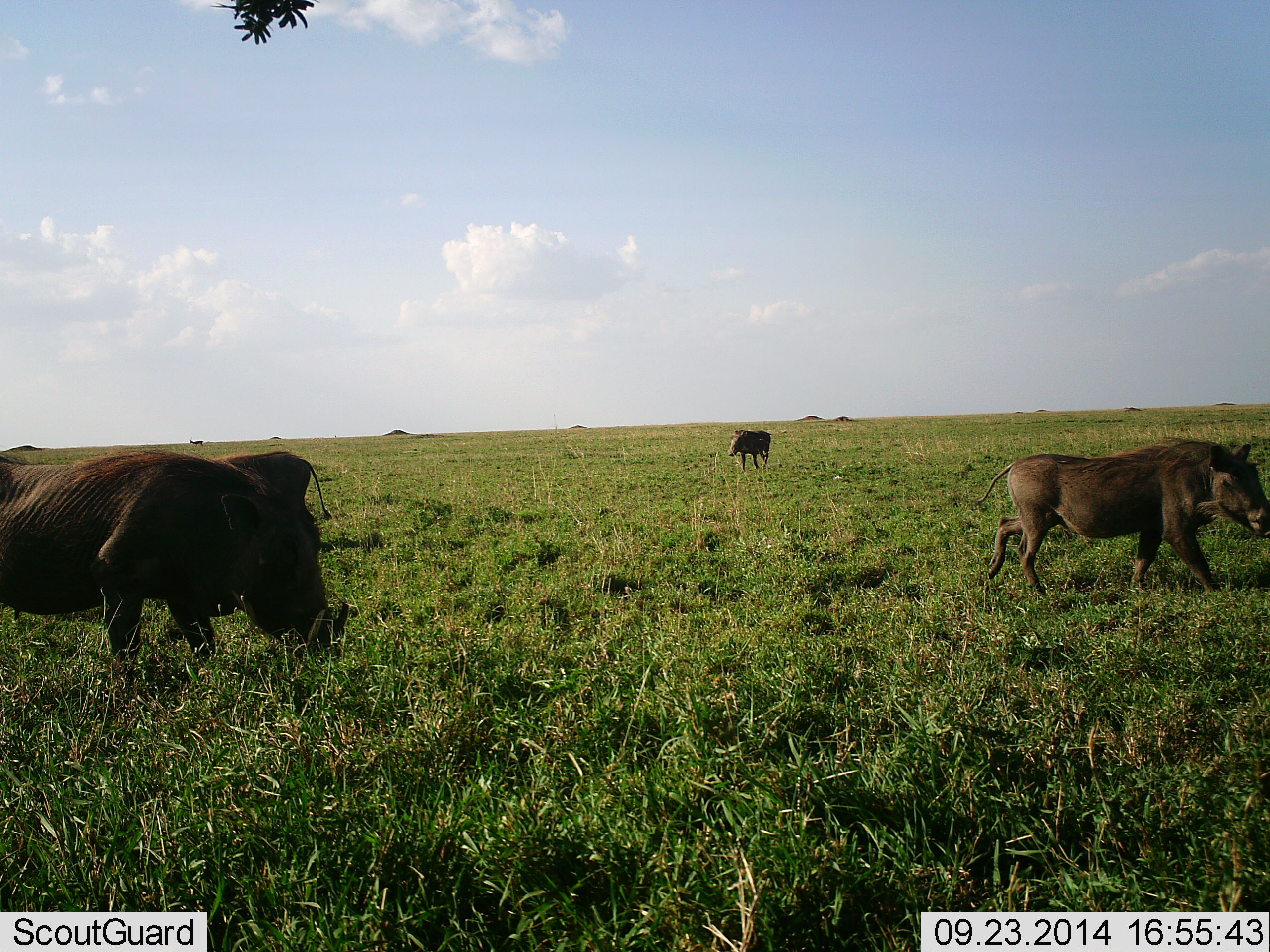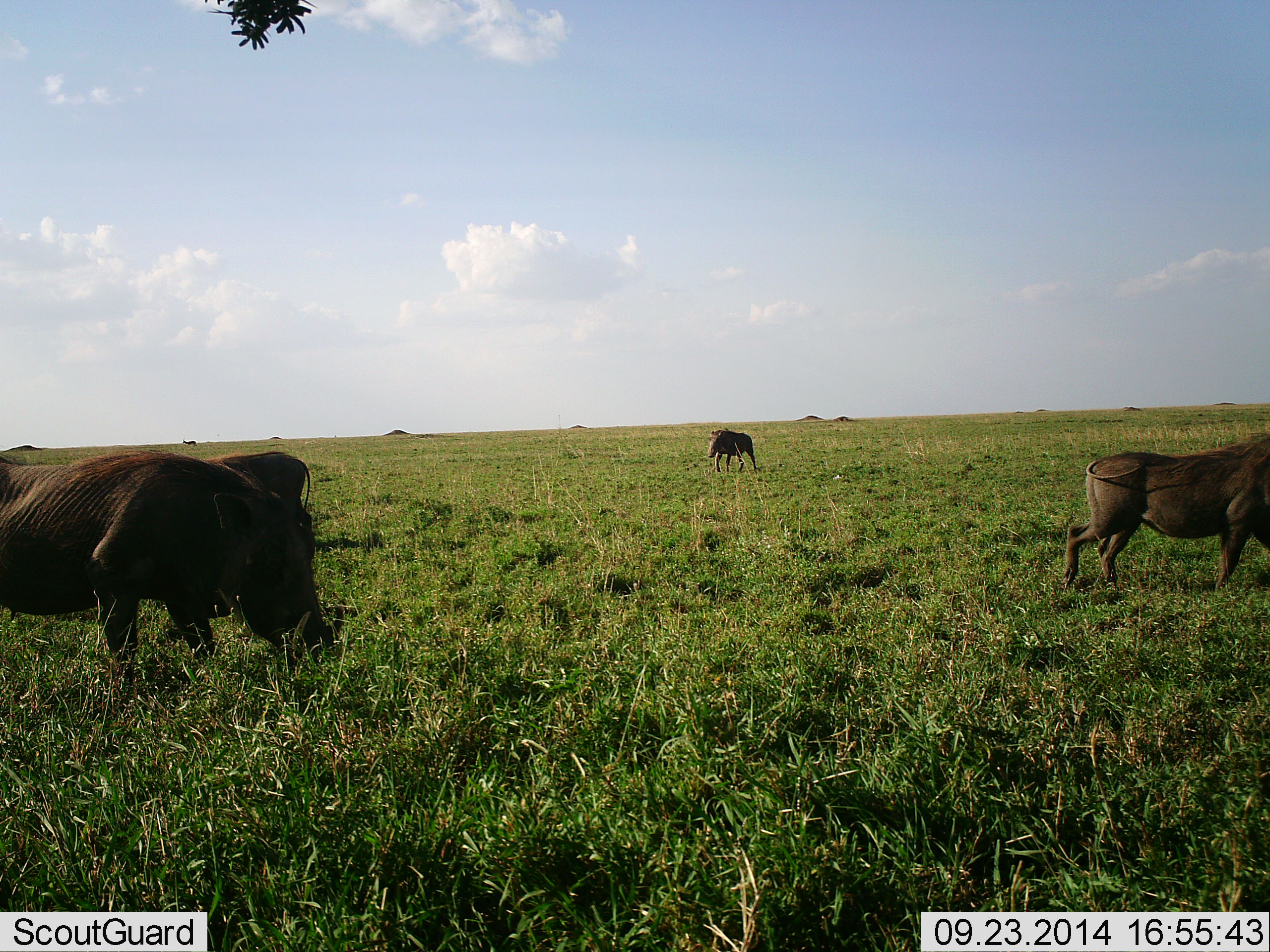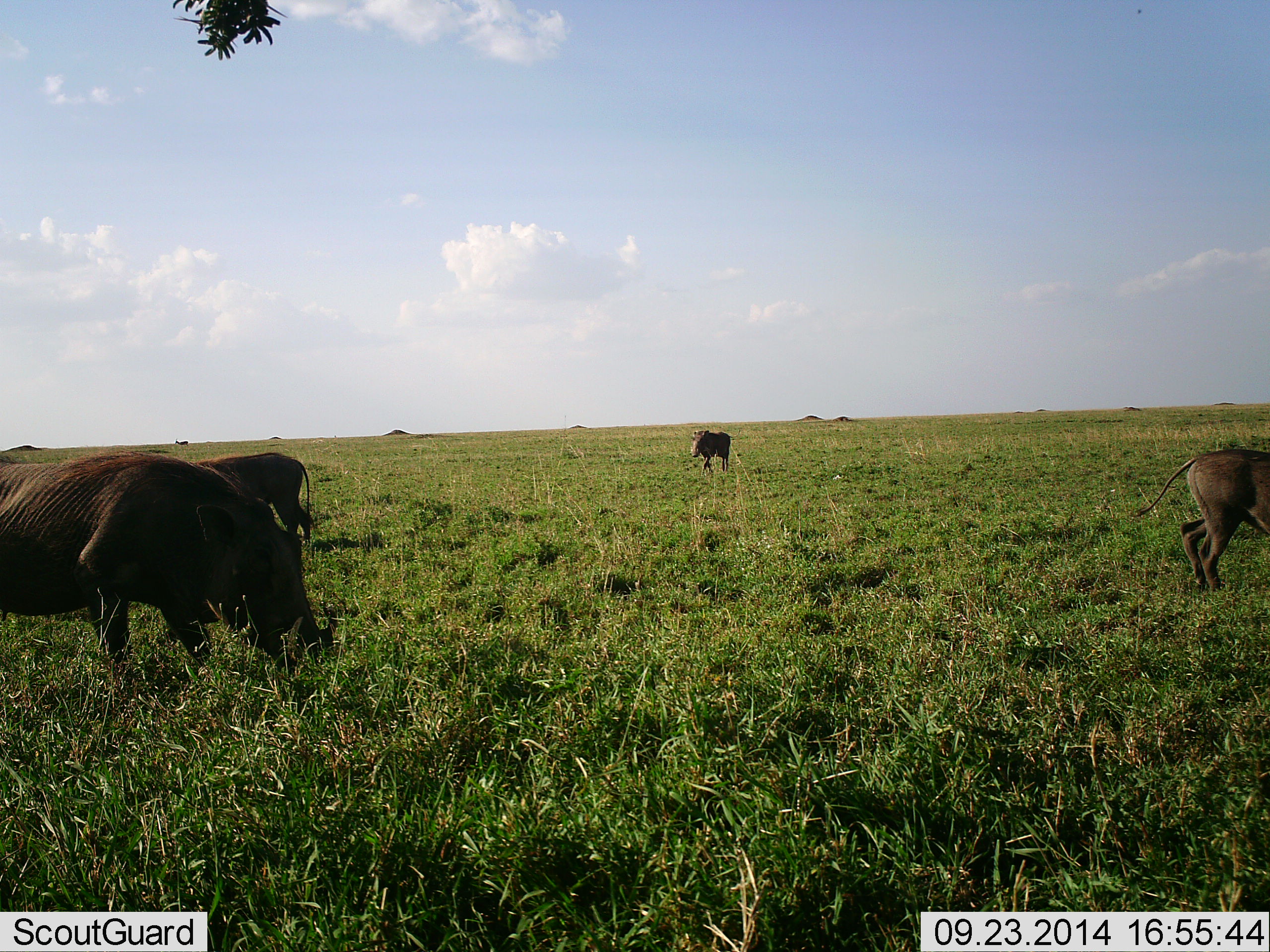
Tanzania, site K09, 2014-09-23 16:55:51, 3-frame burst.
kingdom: Animalia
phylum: Chordata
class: Mammalia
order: Artiodactyla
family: Suidae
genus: Phacochoerus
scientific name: Phacochoerus africanus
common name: warthog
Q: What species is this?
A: Warthog (Phacochoerus africanus).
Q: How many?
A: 4.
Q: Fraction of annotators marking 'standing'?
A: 33%.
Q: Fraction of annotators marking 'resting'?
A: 0%.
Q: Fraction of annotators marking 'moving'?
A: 83%.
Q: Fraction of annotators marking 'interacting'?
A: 0%.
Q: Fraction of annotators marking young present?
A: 0%.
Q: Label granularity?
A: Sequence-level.